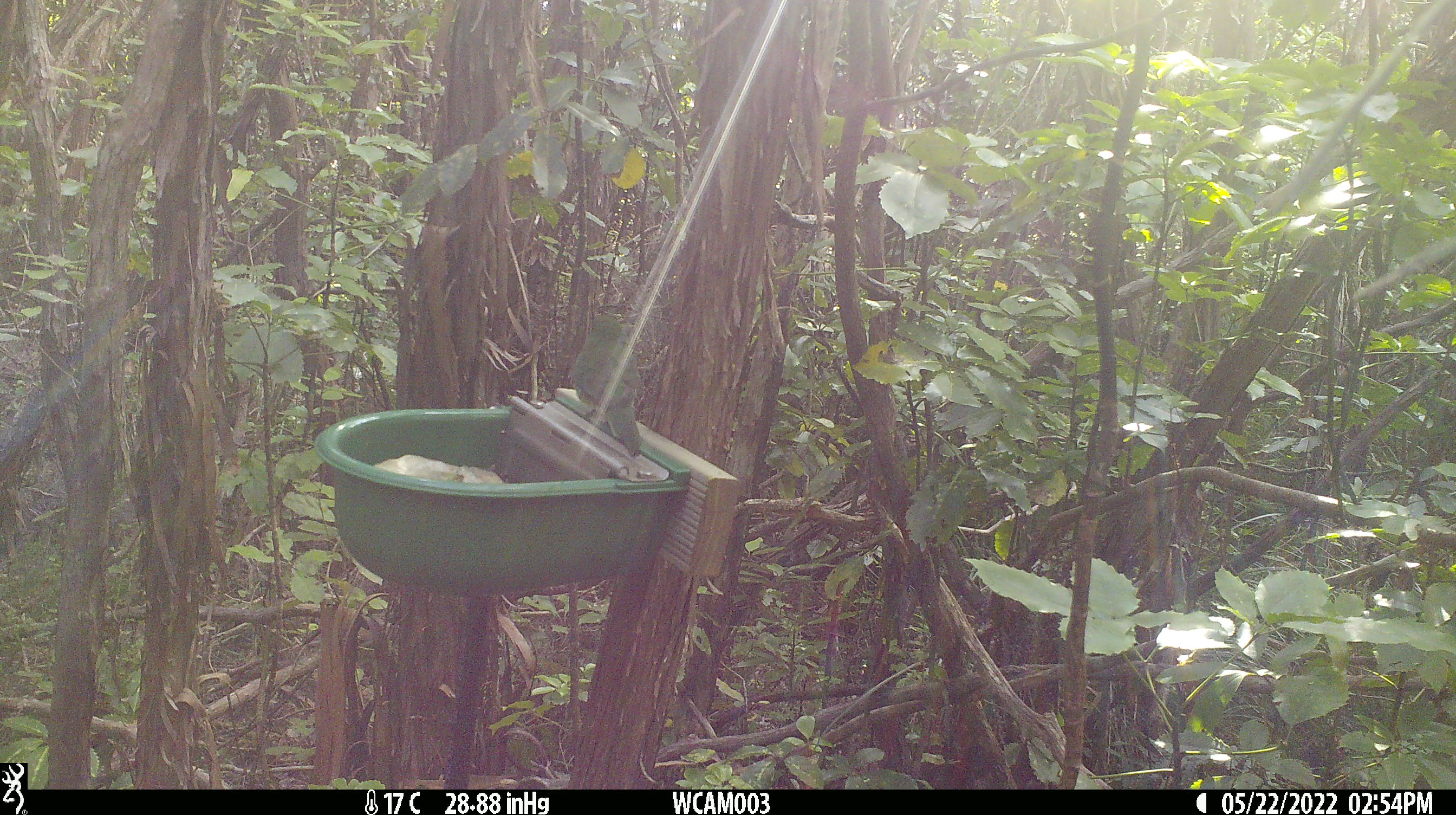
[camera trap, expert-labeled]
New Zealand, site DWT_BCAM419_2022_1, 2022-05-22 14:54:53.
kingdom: Animalia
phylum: Chordata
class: Aves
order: Psittaciformes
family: Psittaculidae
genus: Cyanoramphus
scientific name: Cyanoramphus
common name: parakeet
Parakeet (Cyanoramphus).